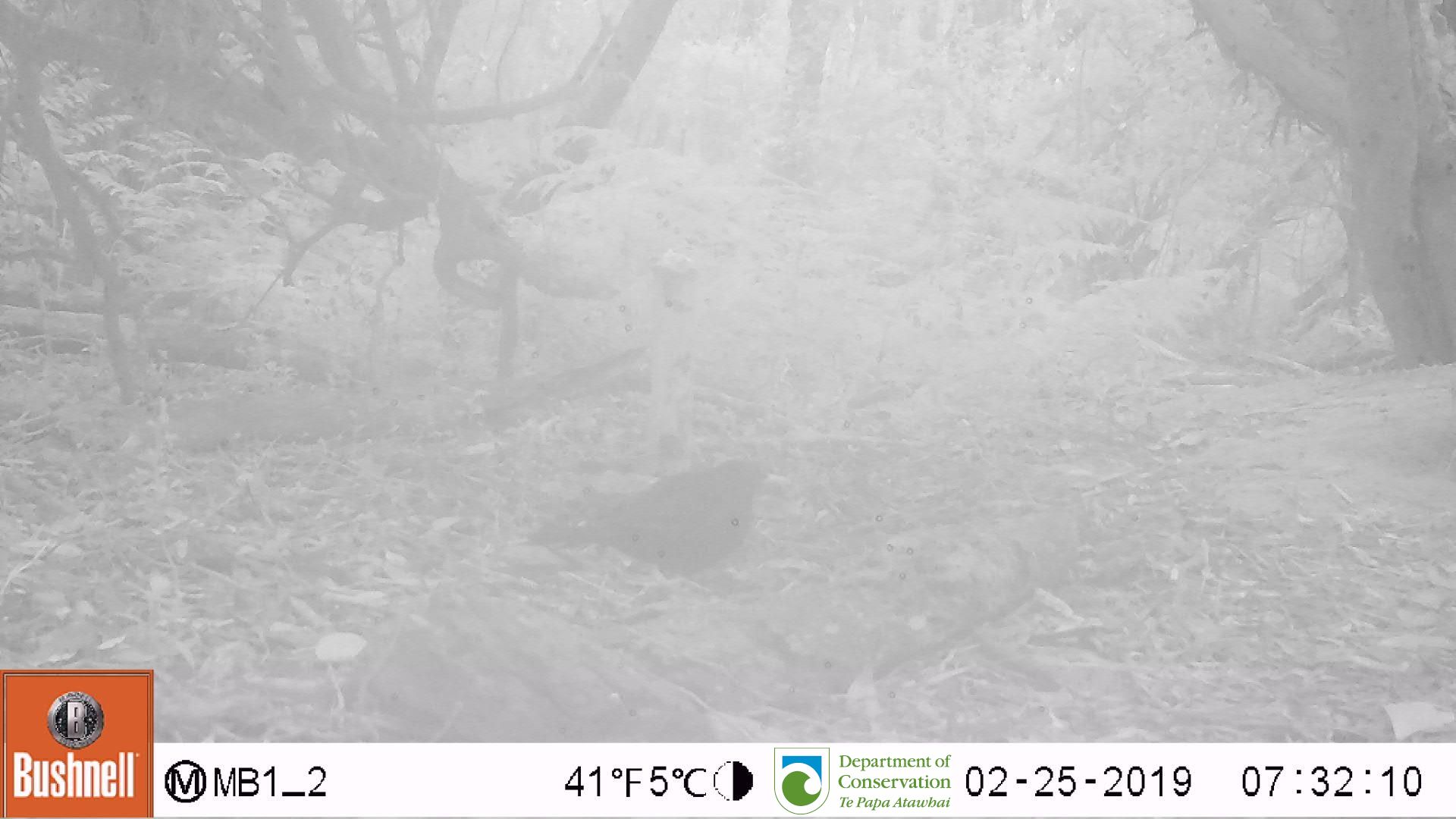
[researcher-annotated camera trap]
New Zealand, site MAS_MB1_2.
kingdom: Animalia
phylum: Chordata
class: Aves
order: Passeriformes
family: Turdidae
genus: Turdus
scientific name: Turdus merula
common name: eurasian blackbird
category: blackbird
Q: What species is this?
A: Blackbird (eurasian blackbird) (Turdus merula).